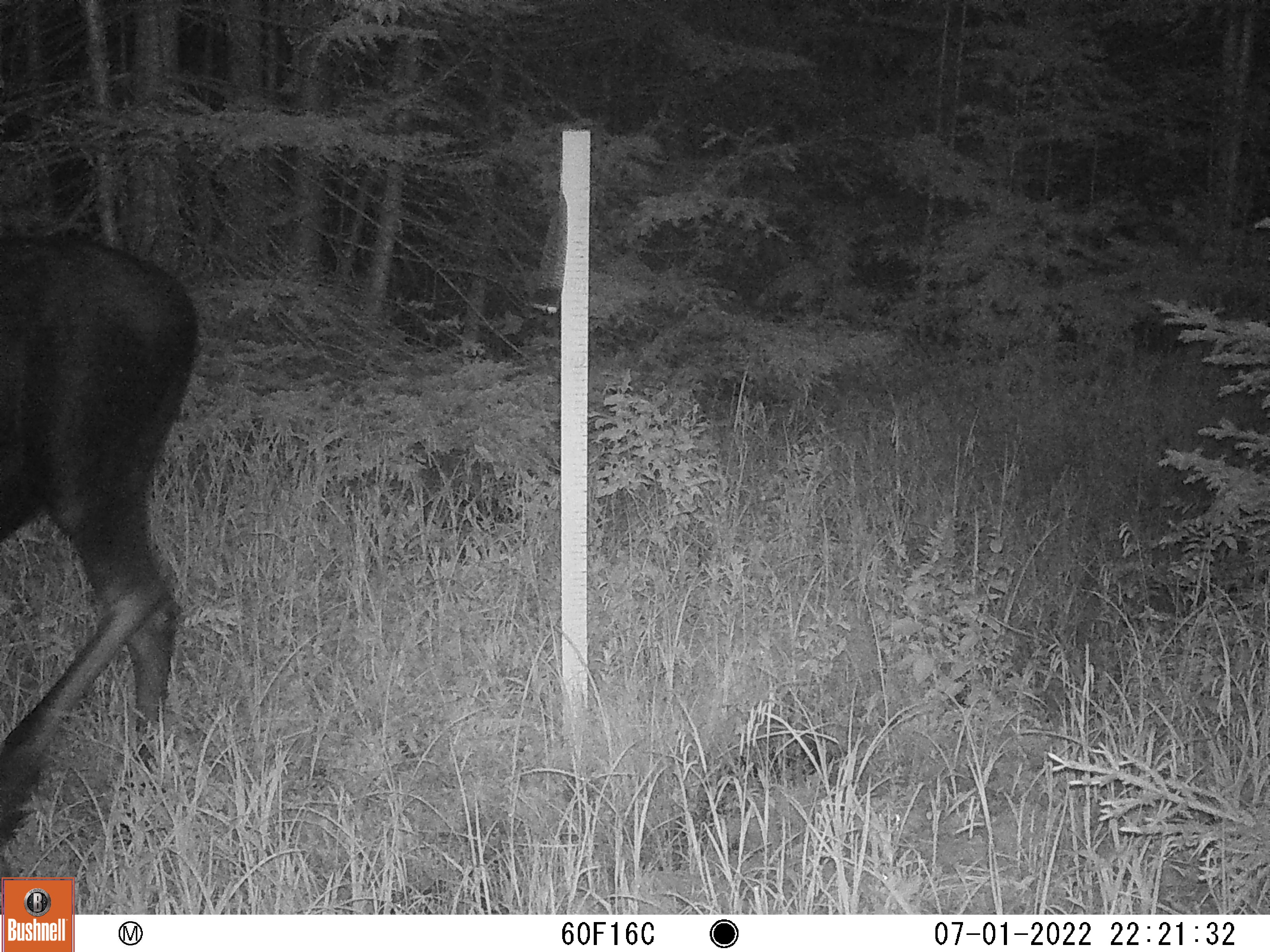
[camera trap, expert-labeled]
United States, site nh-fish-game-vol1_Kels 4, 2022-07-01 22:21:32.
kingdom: Animalia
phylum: Chordata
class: Mammalia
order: Artiodactyla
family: Cervidae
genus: Alces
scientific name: Alces alces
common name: moose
Moose (Alces alces).